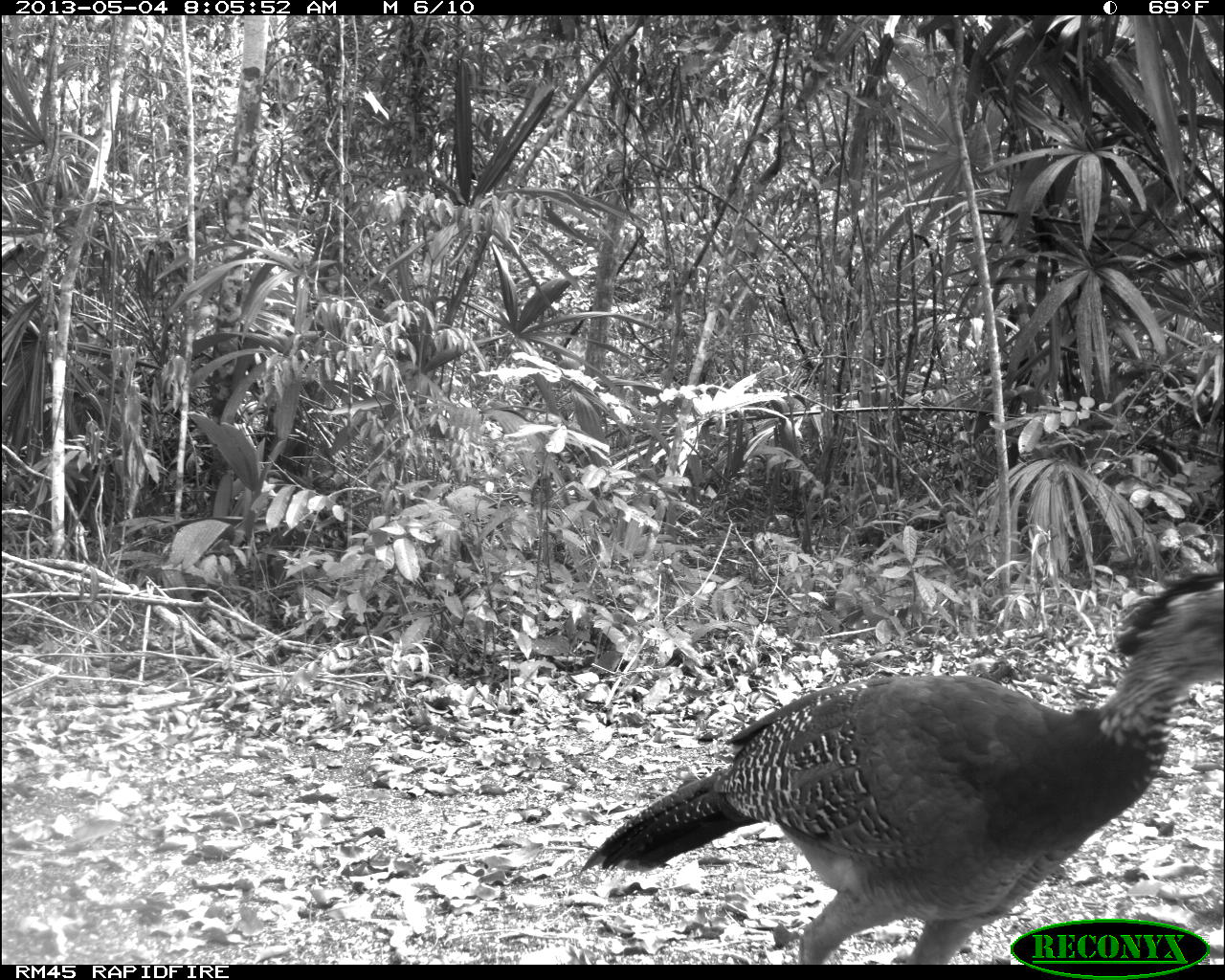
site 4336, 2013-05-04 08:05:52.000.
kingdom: Animalia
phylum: Chordata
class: Aves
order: Galliformes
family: Cracidae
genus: Crax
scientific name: Crax rubra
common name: great curassow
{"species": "Crax rubra (great curassow)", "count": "2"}